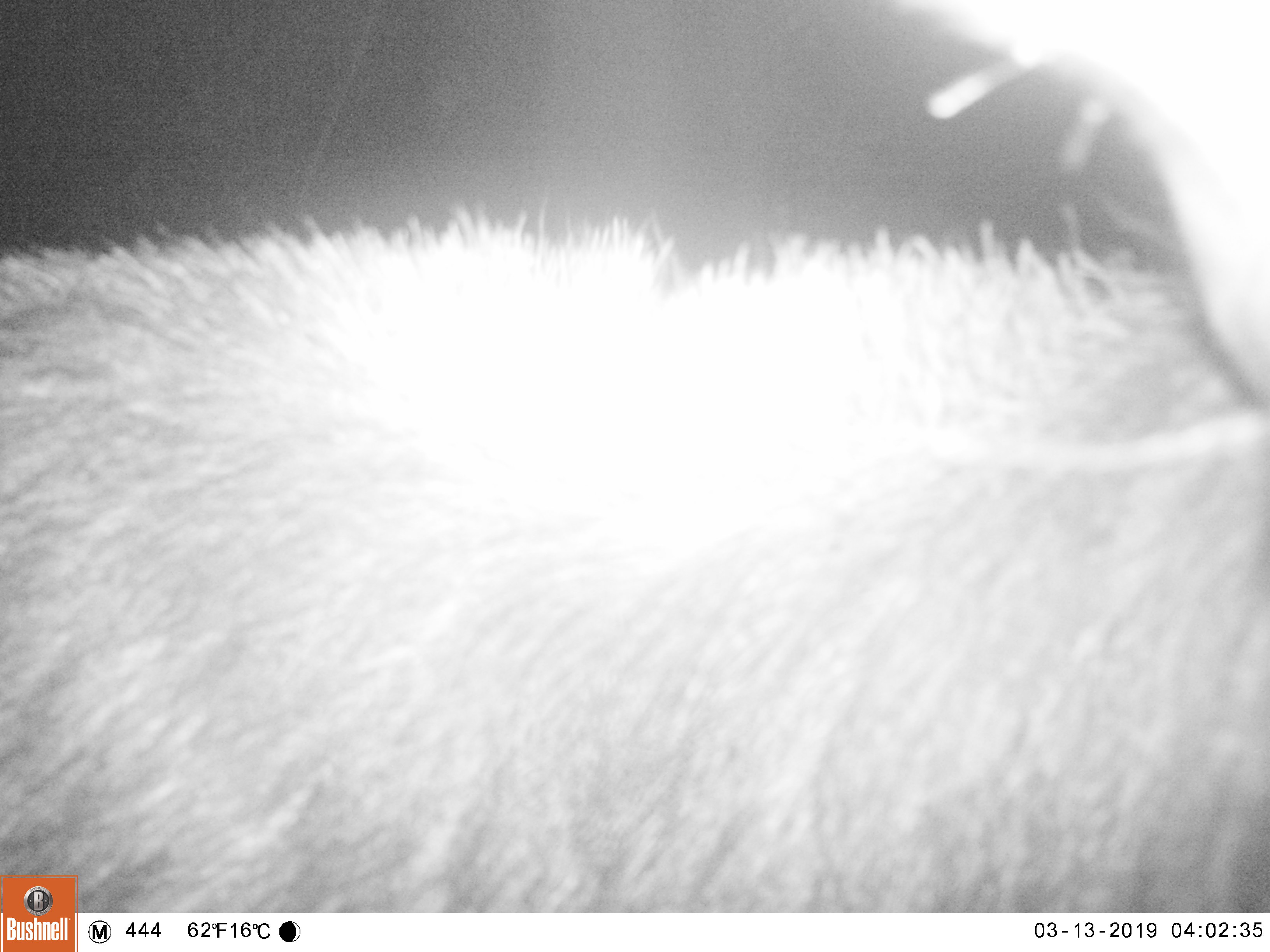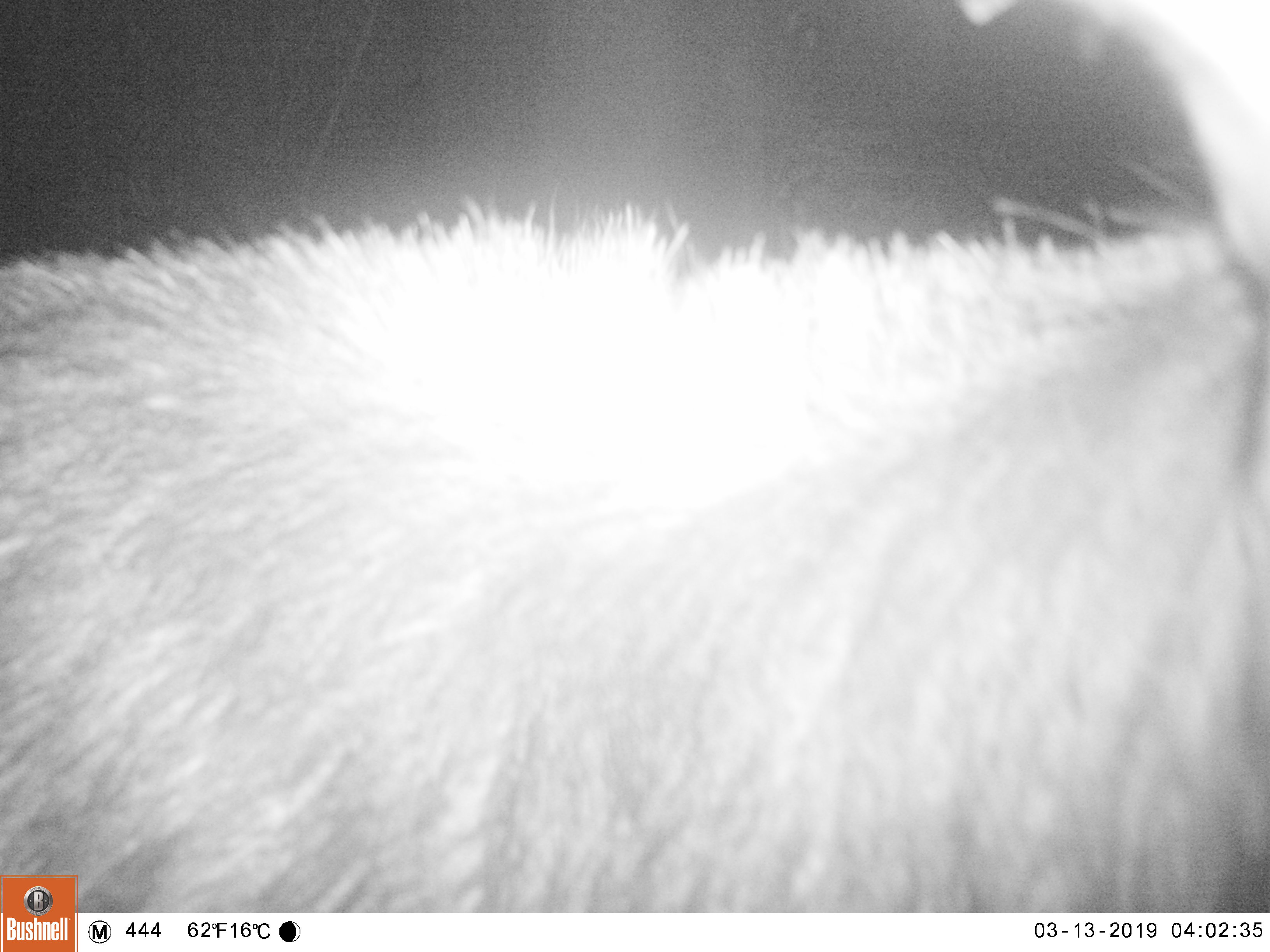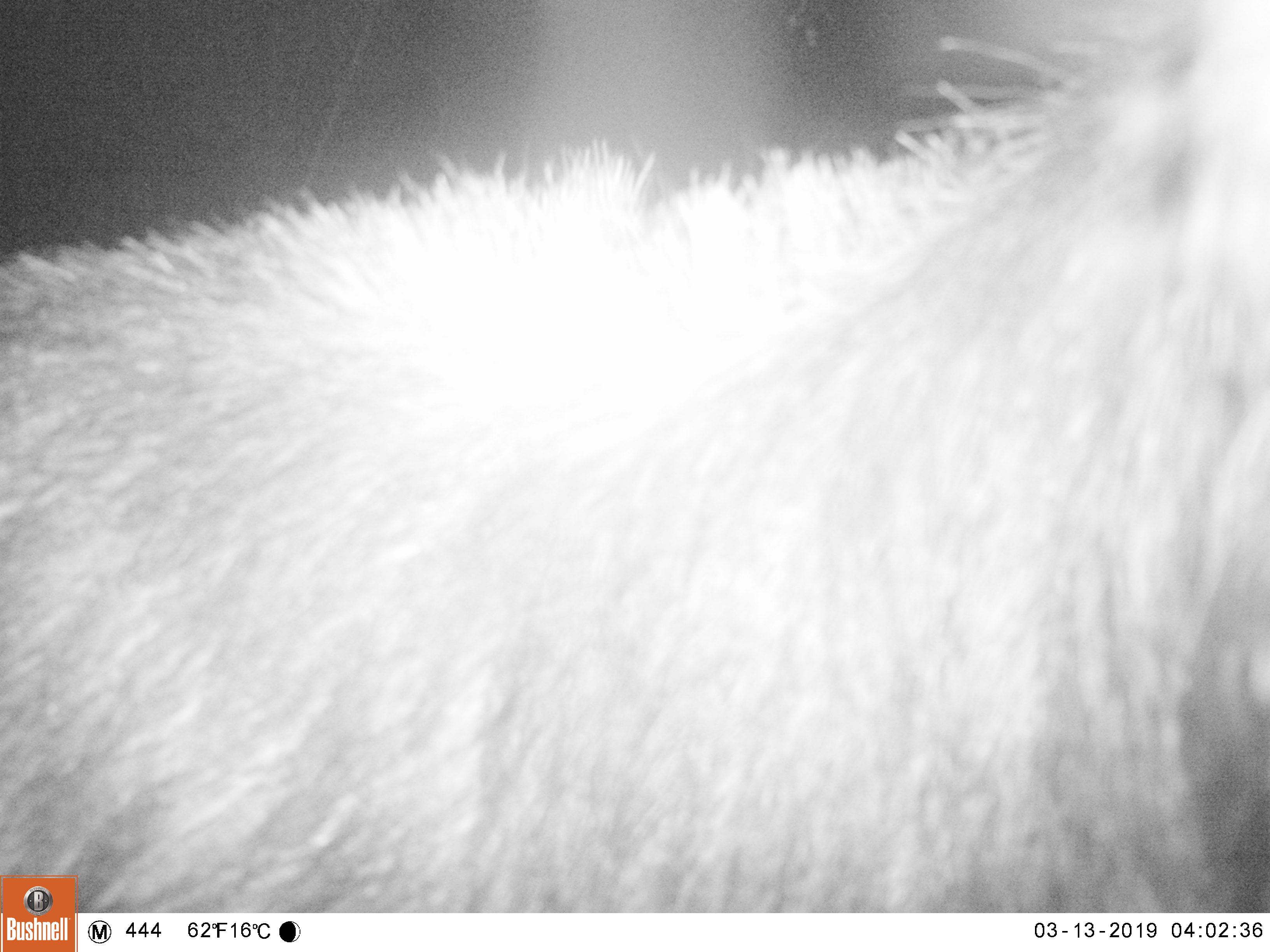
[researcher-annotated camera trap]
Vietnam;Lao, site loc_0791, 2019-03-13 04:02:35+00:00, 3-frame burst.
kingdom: Animalia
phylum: Chordata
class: Mammalia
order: Artiodactyla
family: Bovidae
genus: Capricornis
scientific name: Capricornis sumatraensis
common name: chinese serow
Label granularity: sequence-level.